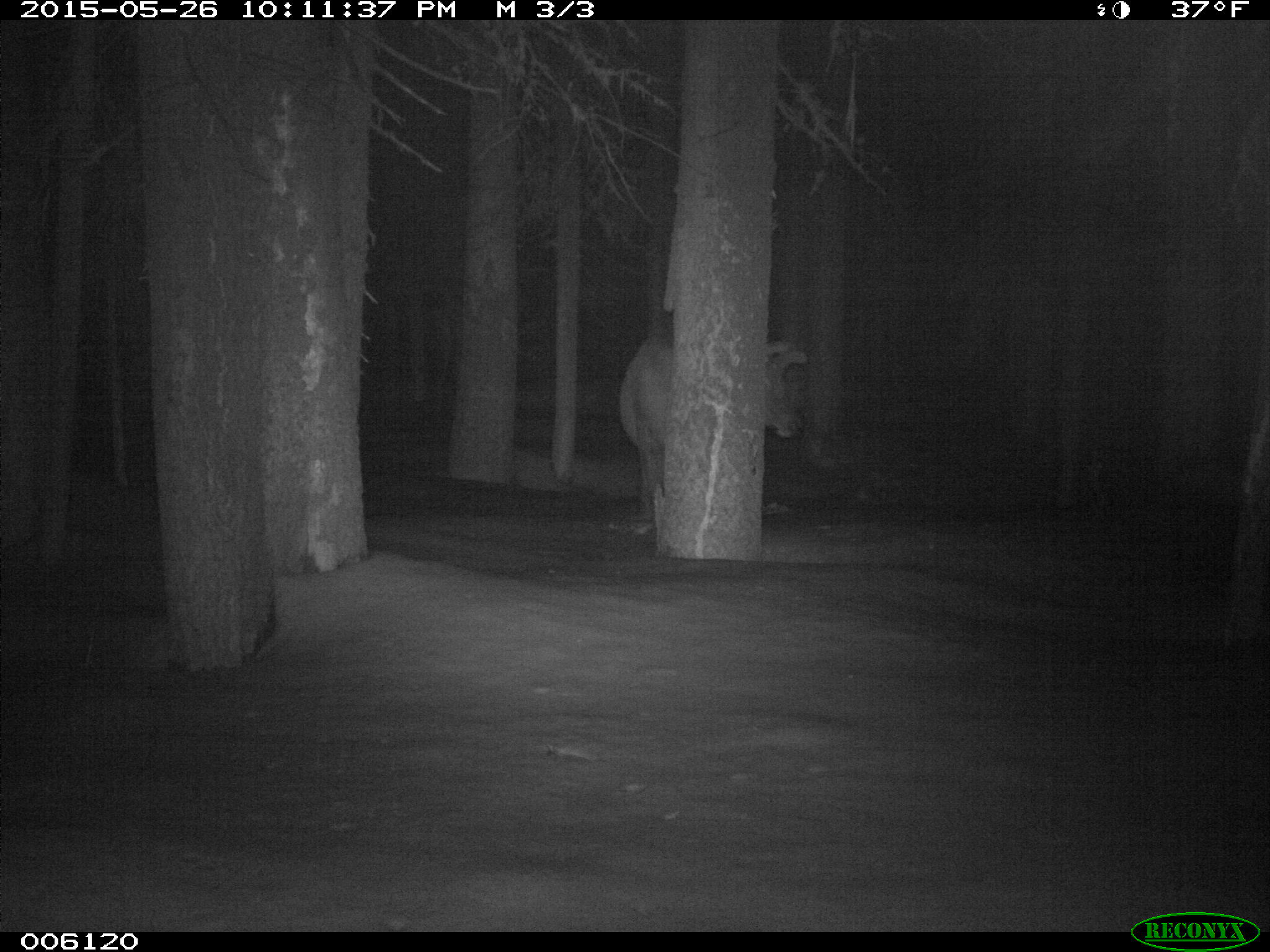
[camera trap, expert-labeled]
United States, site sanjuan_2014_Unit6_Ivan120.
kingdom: Animalia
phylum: Chordata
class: Mammalia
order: Artiodactyla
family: Cervidae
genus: Cervus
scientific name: Cervus elaphus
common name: red deer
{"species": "Cervus elaphus (red deer)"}